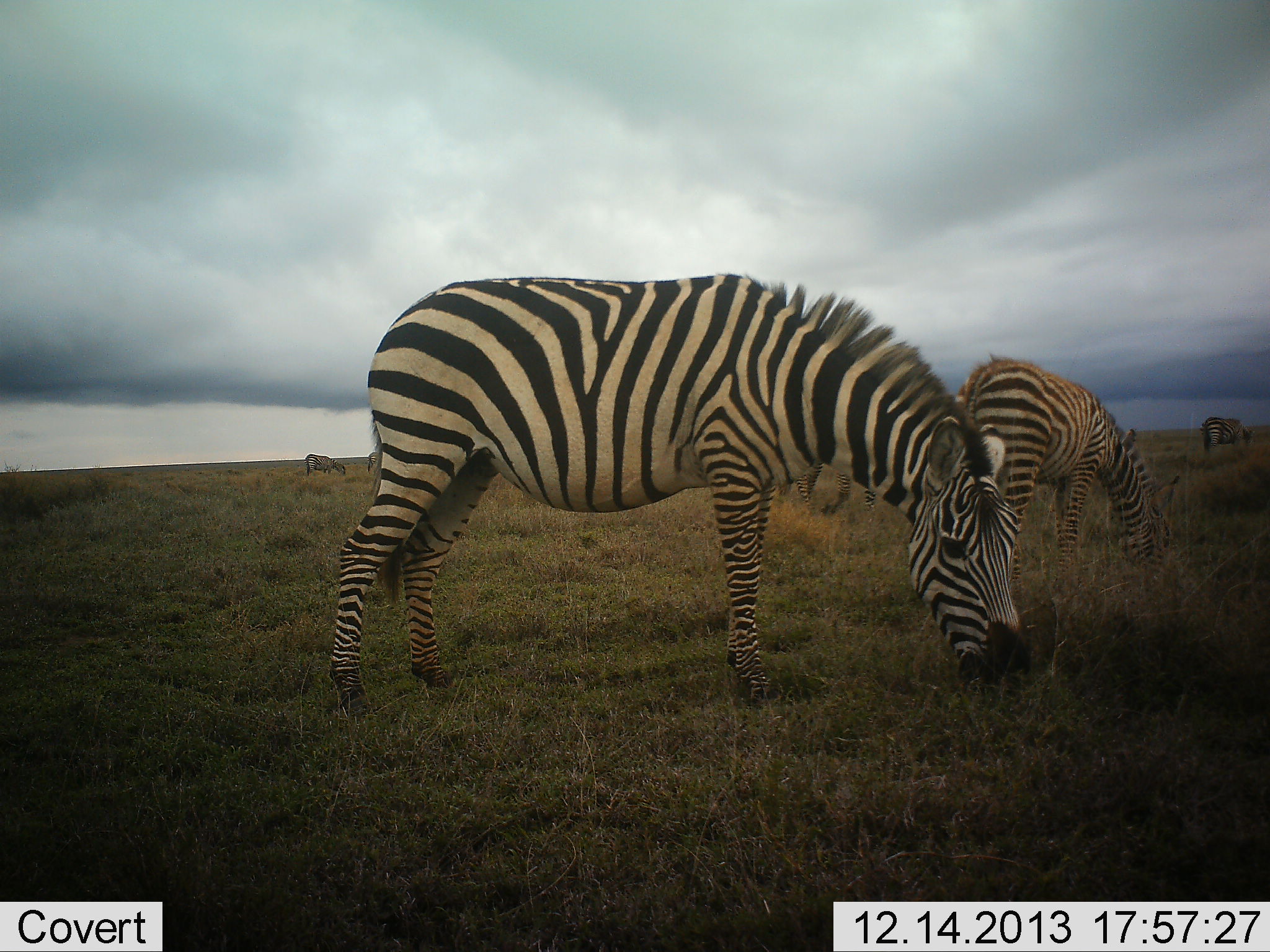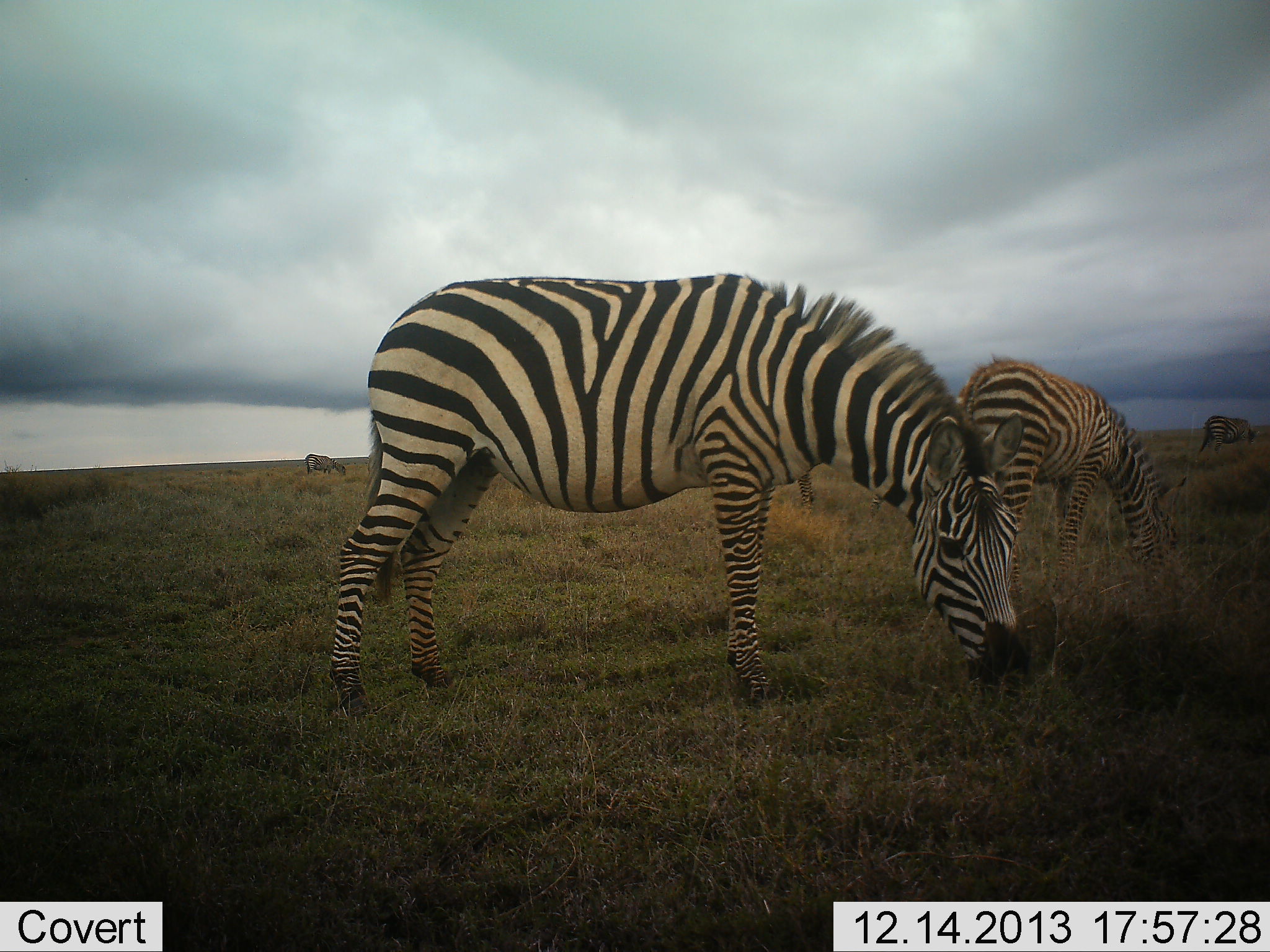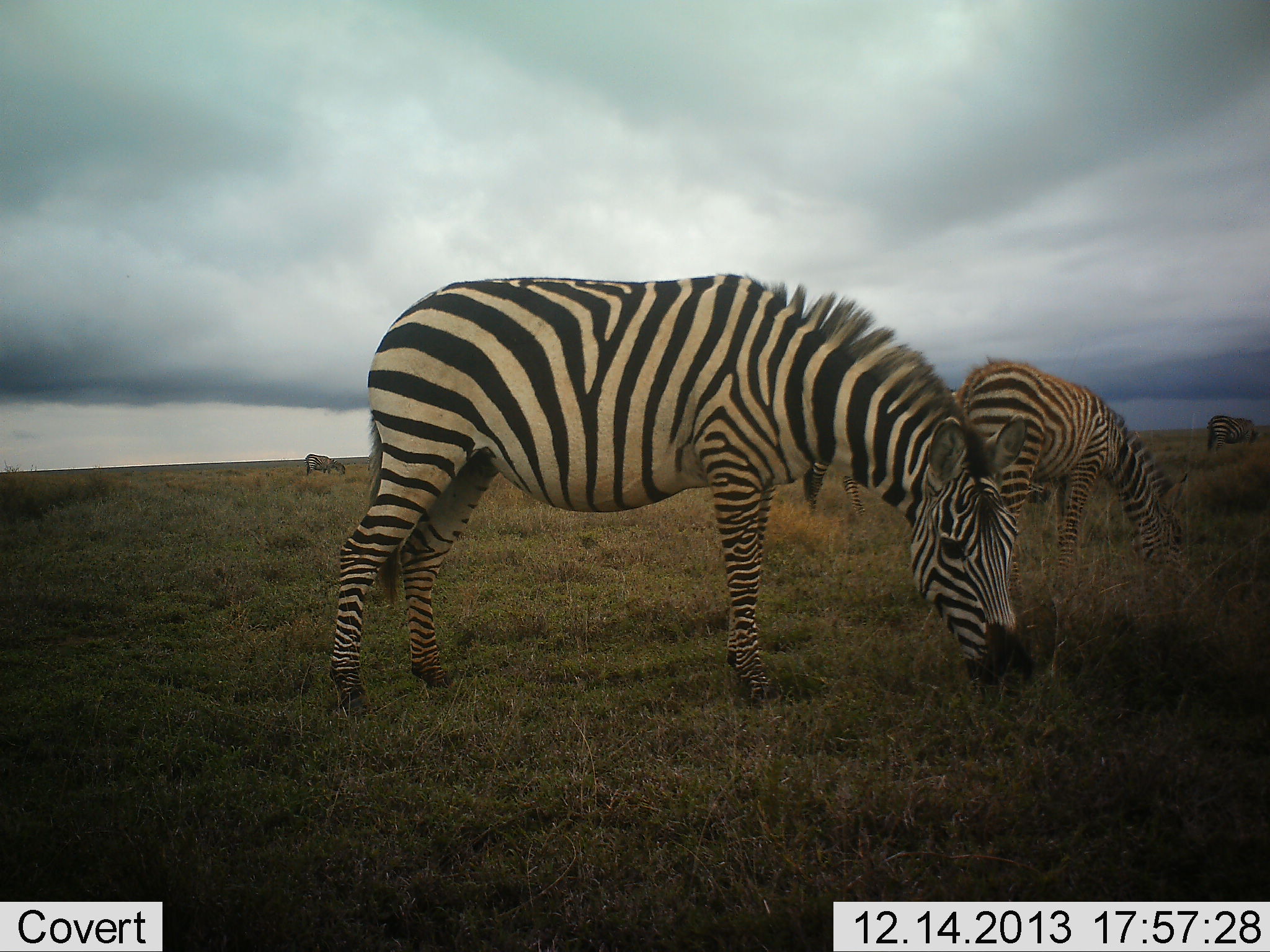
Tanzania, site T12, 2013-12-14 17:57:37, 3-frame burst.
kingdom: Animalia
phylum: Chordata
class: Mammalia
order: Perissodactyla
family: Equidae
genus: Equus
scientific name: Equus quagga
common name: plains zebra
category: zebra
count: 4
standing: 0%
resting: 0%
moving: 9%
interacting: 0%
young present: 9%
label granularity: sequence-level